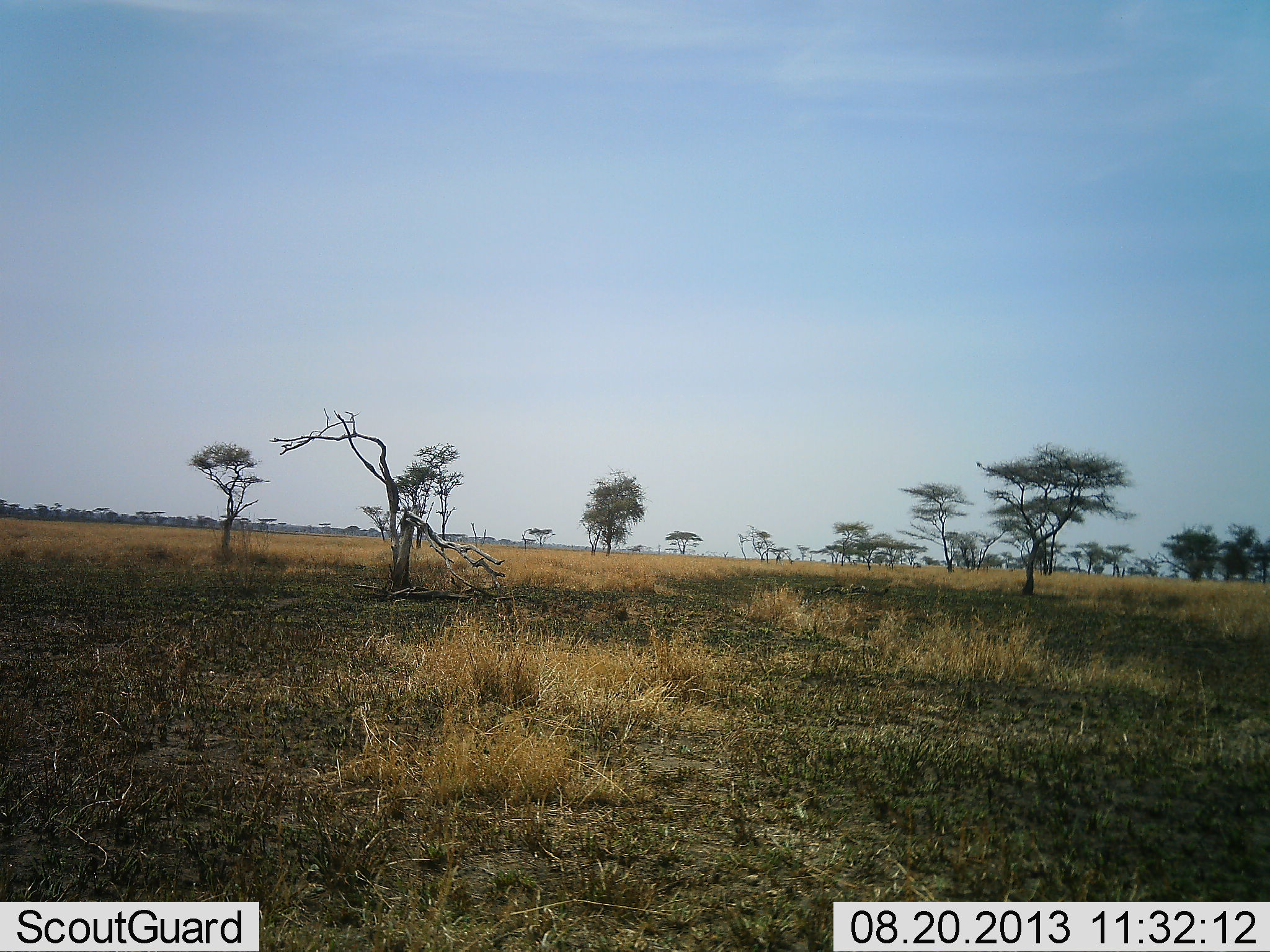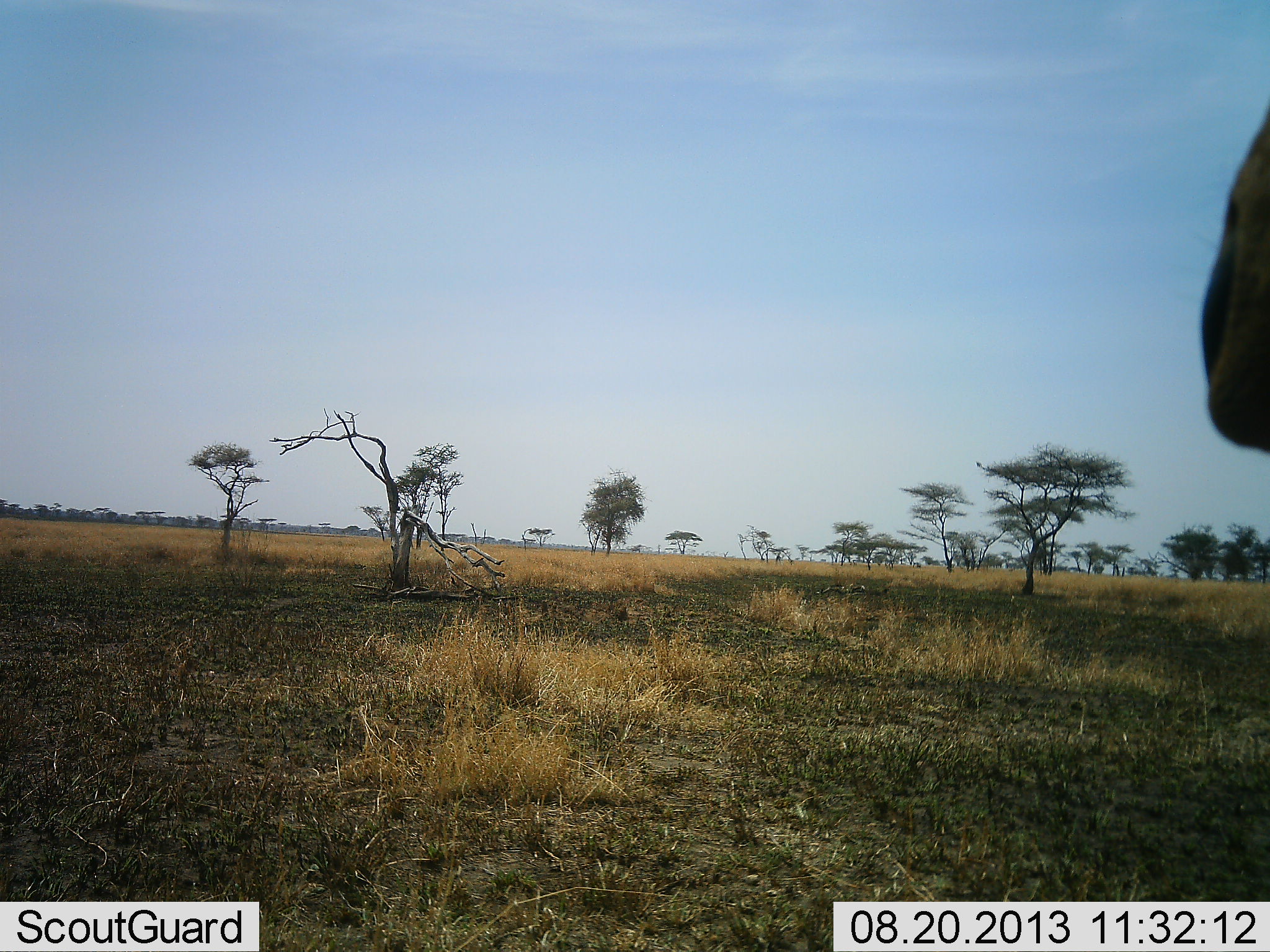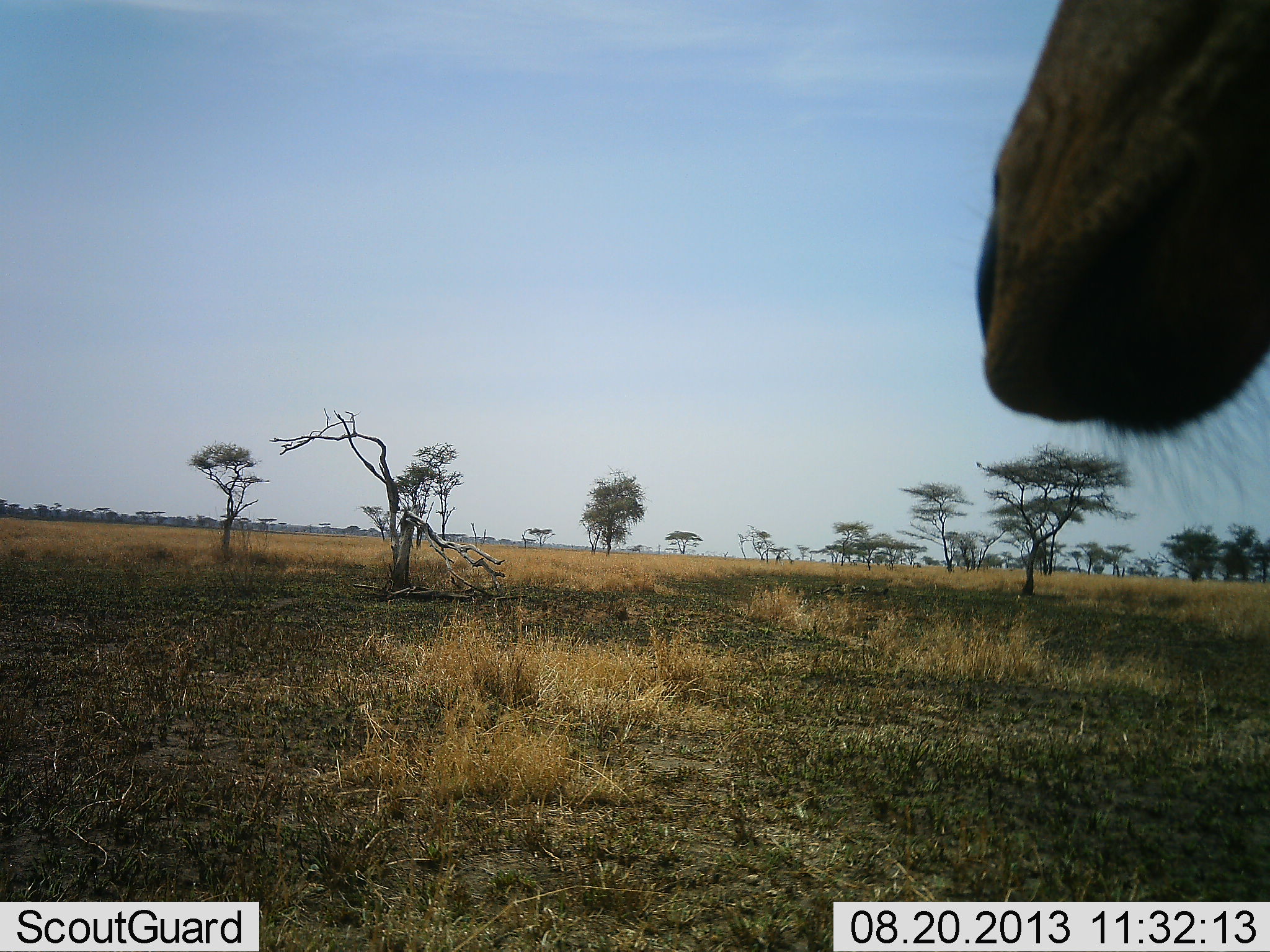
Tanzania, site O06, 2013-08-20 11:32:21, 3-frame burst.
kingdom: Animalia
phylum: Chordata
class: Mammalia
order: Artiodactyla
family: Bovidae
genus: Alcelaphus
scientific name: Alcelaphus buselaphus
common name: hartebeest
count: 1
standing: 71%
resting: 0%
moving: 29%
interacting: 0%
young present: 0%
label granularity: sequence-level